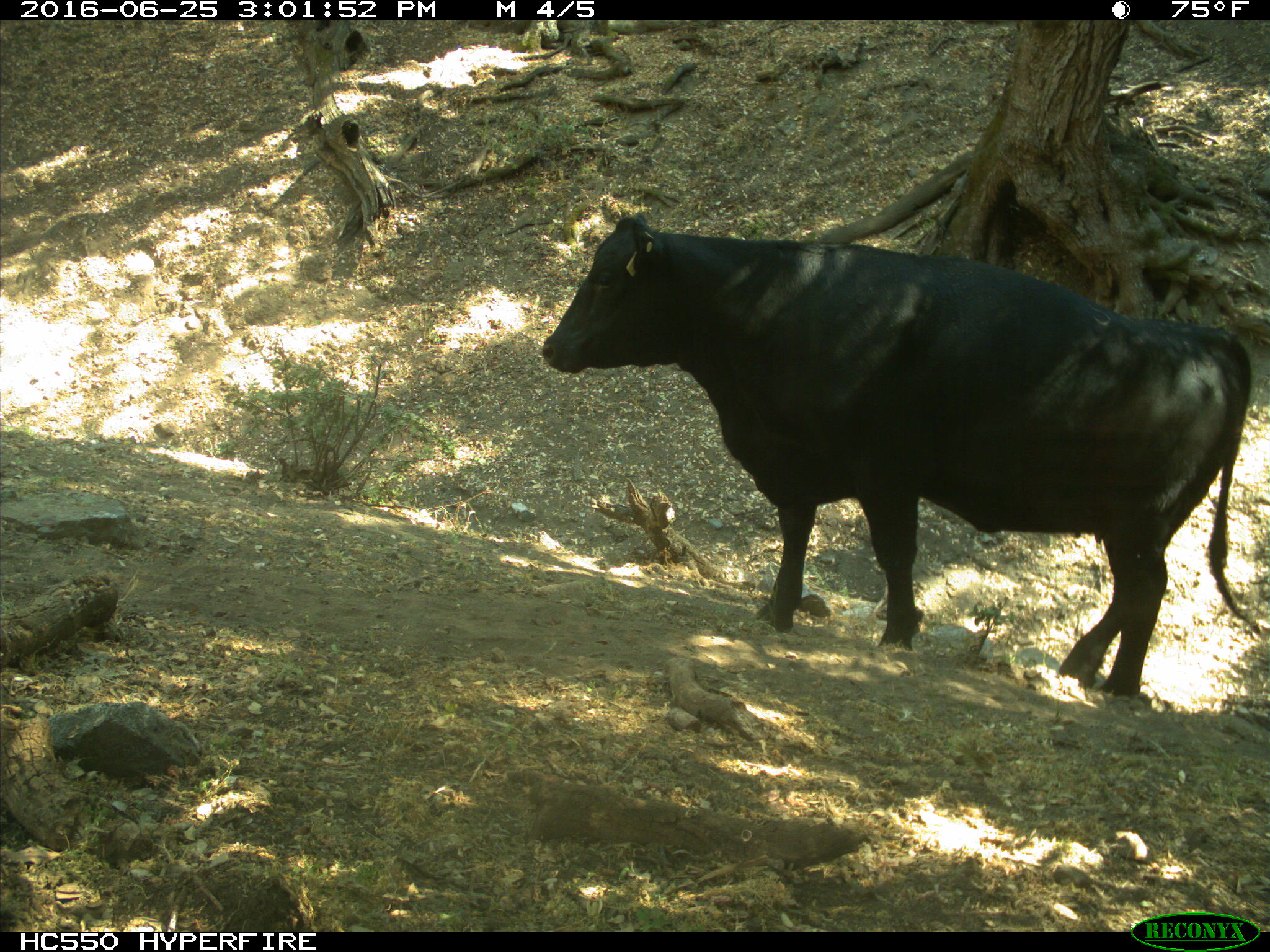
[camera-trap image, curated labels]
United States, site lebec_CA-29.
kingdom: Animalia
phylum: Chordata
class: Mammalia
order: Artiodactyla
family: Bovidae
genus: Bos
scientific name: Bos taurus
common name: domestic cow